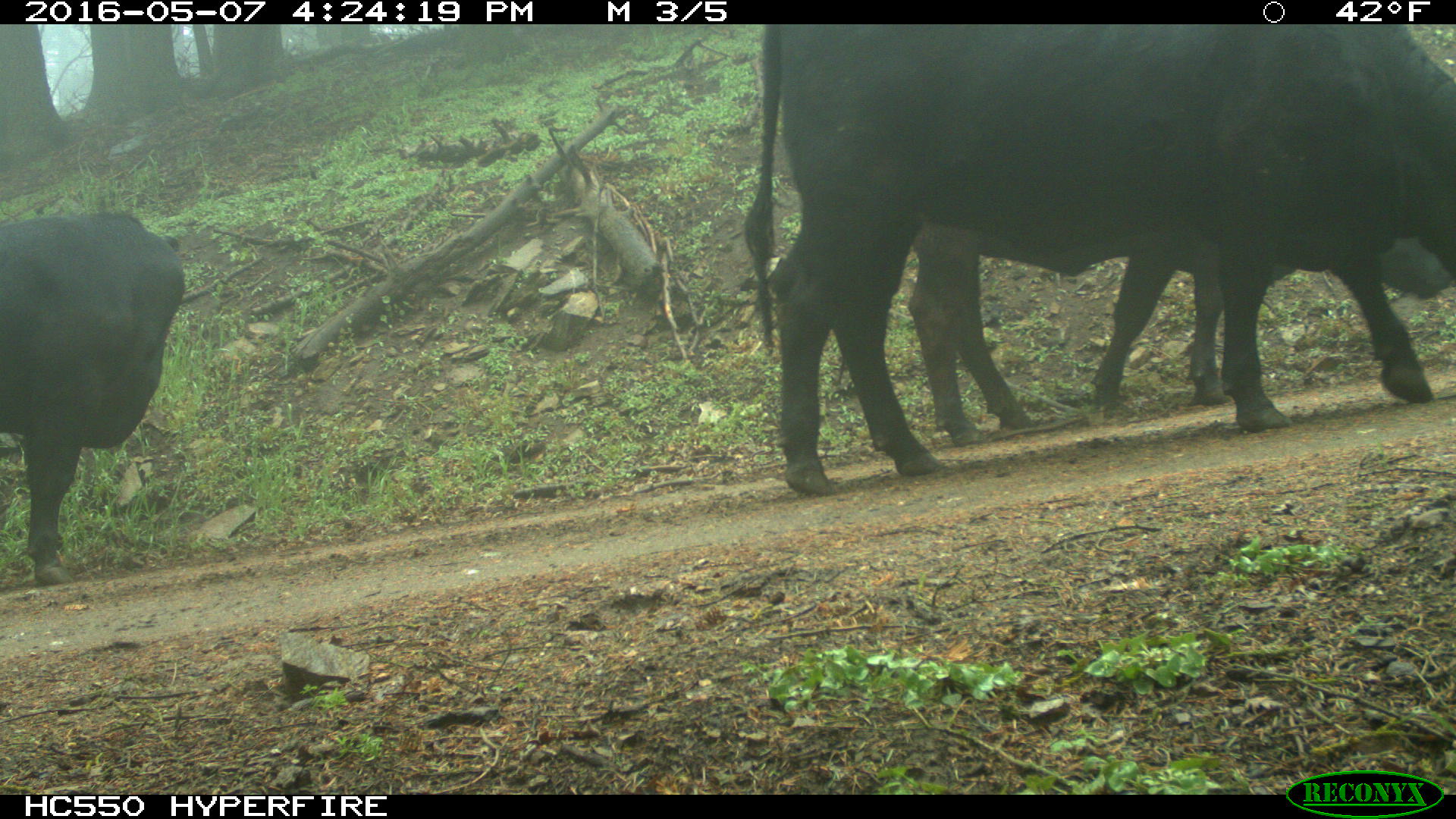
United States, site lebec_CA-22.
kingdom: Animalia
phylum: Chordata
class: Mammalia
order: Artiodactyla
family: Bovidae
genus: Bos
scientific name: Bos taurus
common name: domestic cow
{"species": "Bos taurus (domestic cow)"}